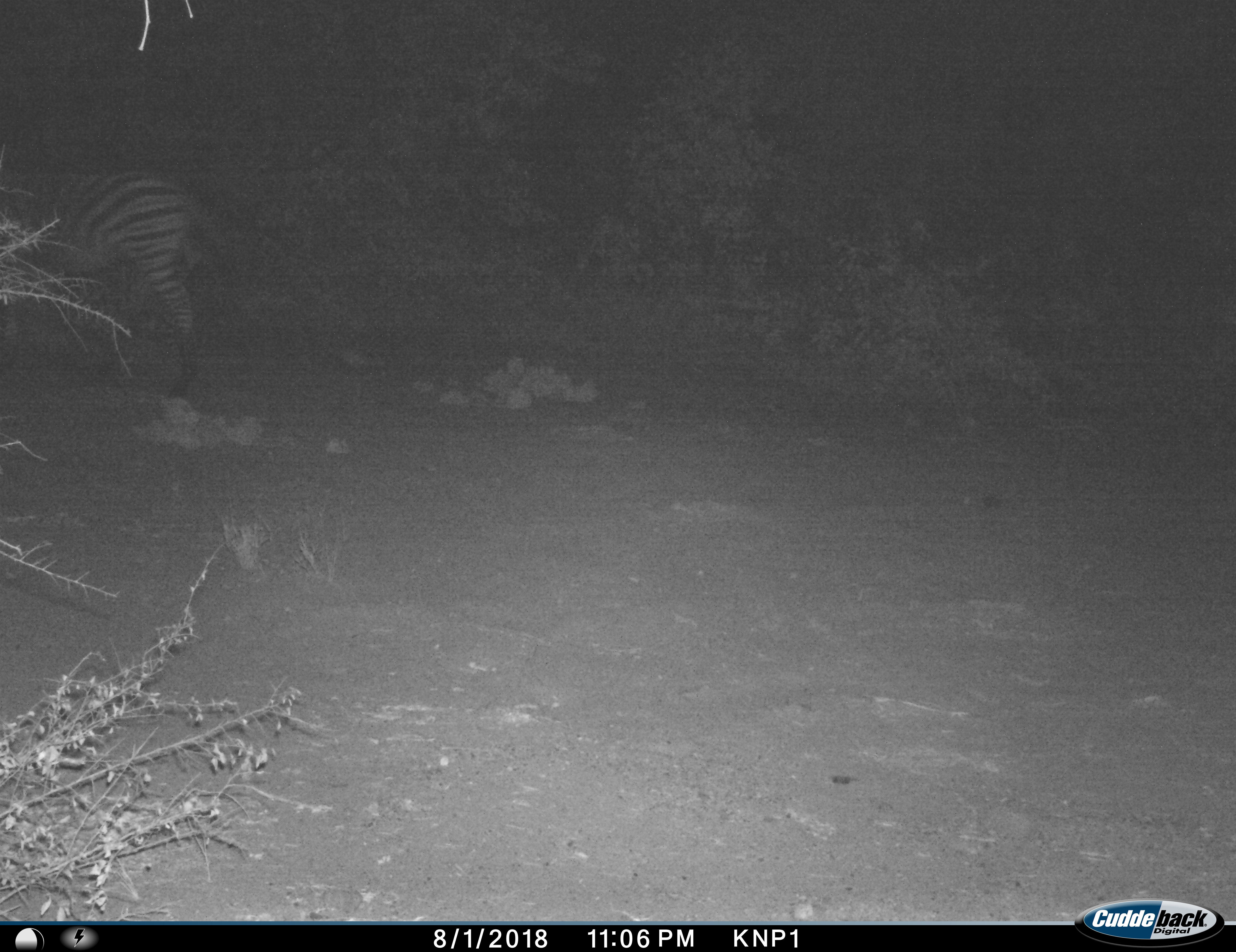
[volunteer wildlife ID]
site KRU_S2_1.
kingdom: Animalia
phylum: Chordata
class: Mammalia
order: Perissodactyla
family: Equidae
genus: Equus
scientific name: Equus quagga burchellii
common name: burchell's zebra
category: zebraburchells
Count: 1.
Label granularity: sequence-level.